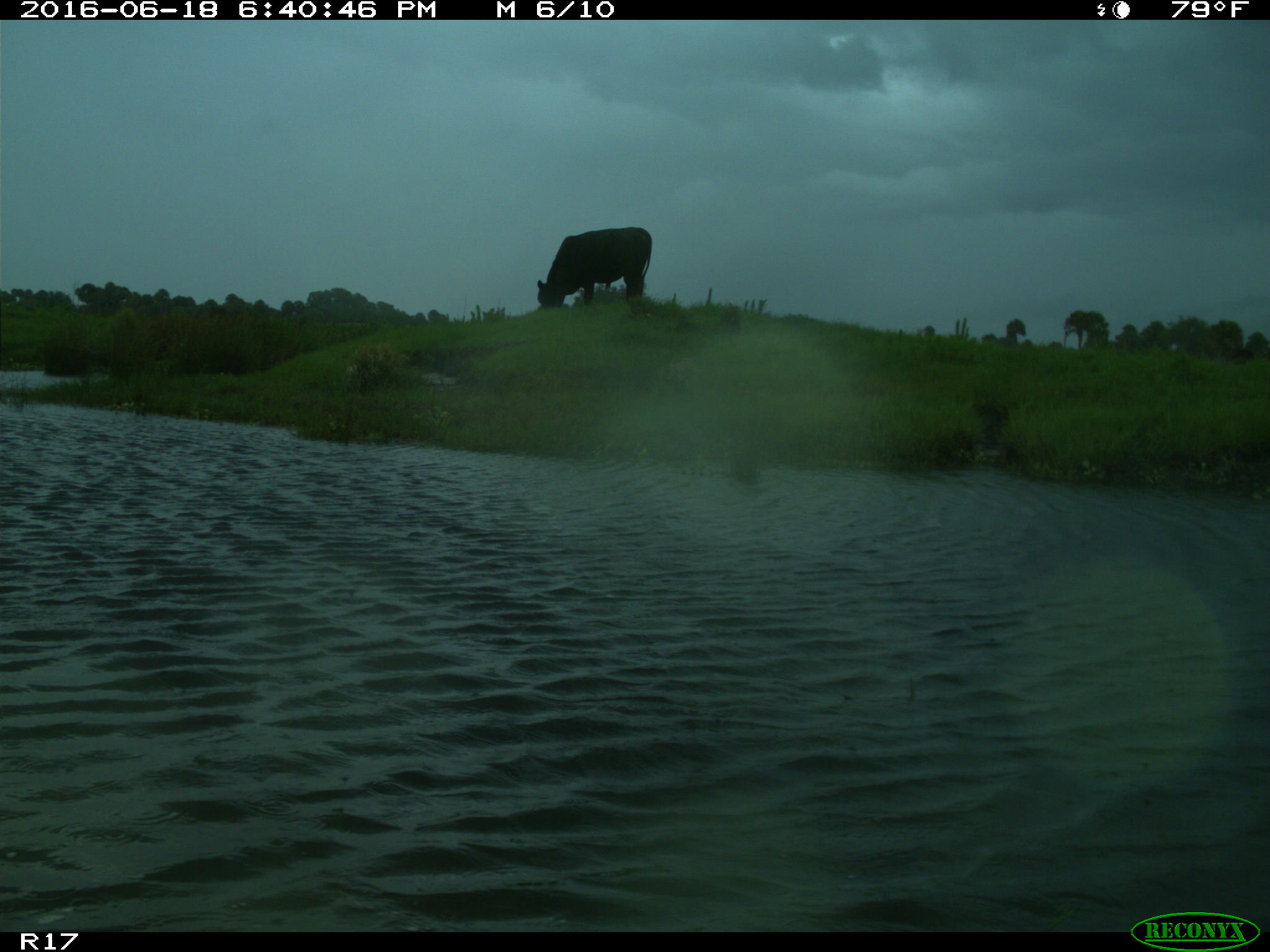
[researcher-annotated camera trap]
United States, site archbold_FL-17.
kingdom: Animalia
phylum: Chordata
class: Mammalia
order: Artiodactyla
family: Bovidae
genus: Bos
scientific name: Bos taurus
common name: domestic cow